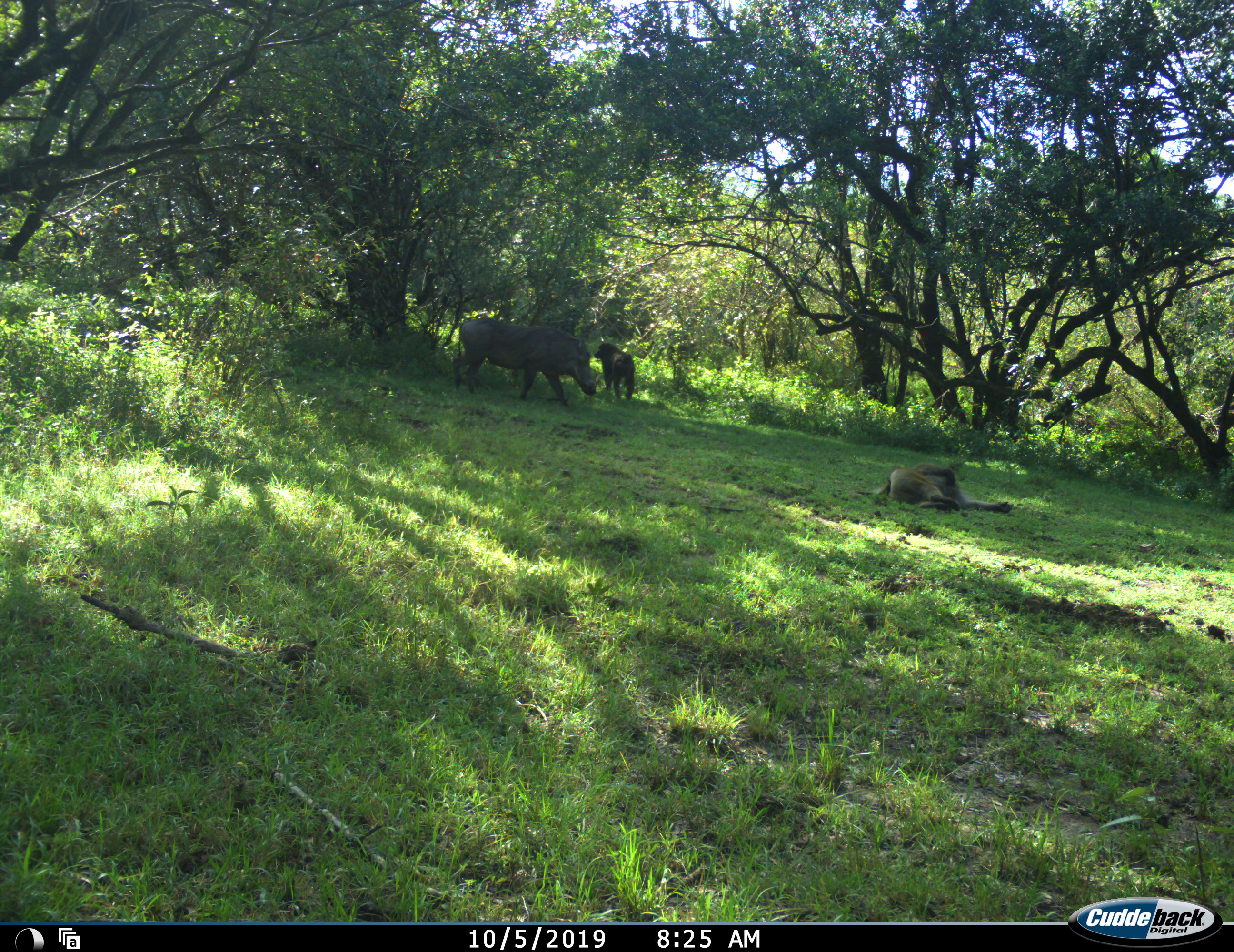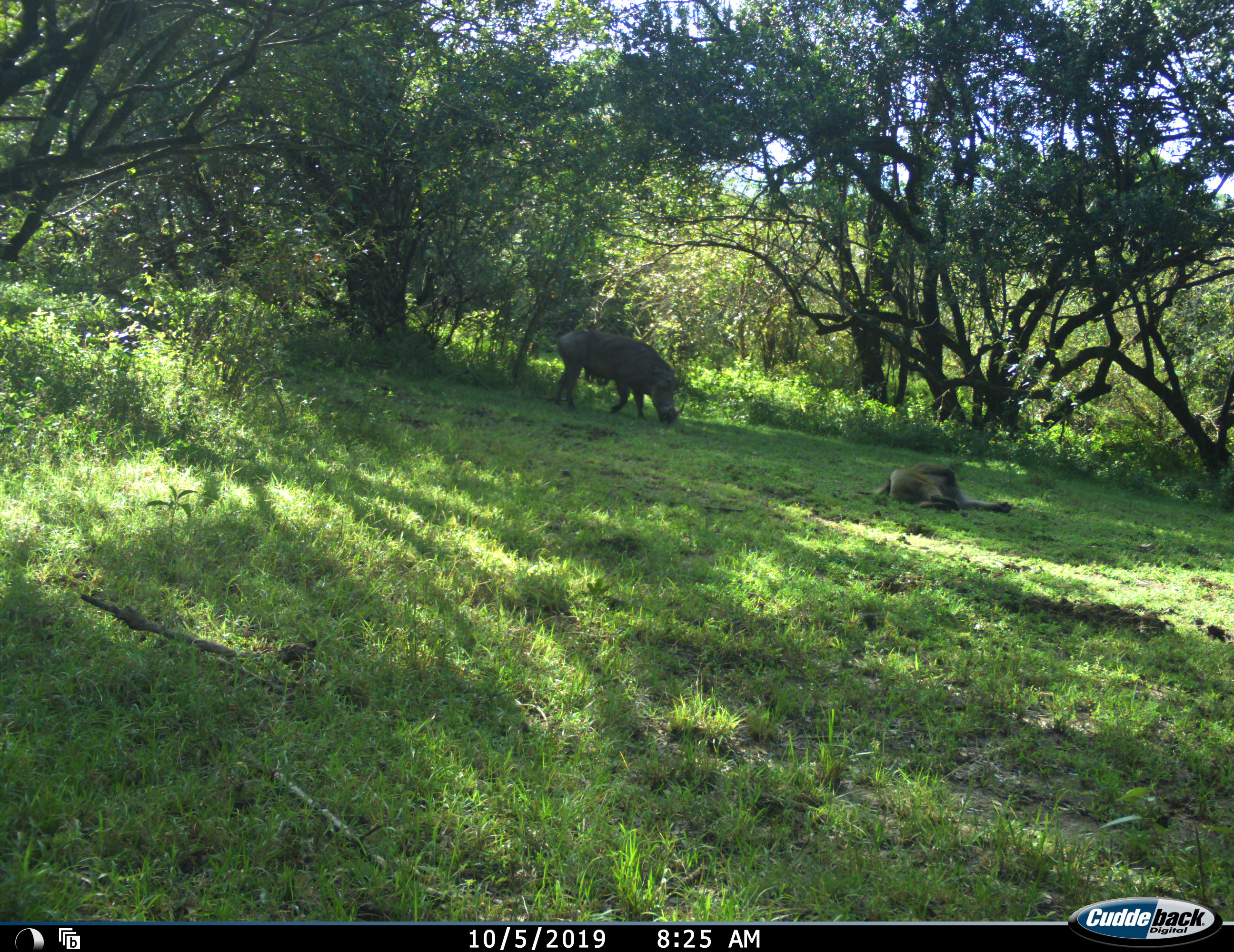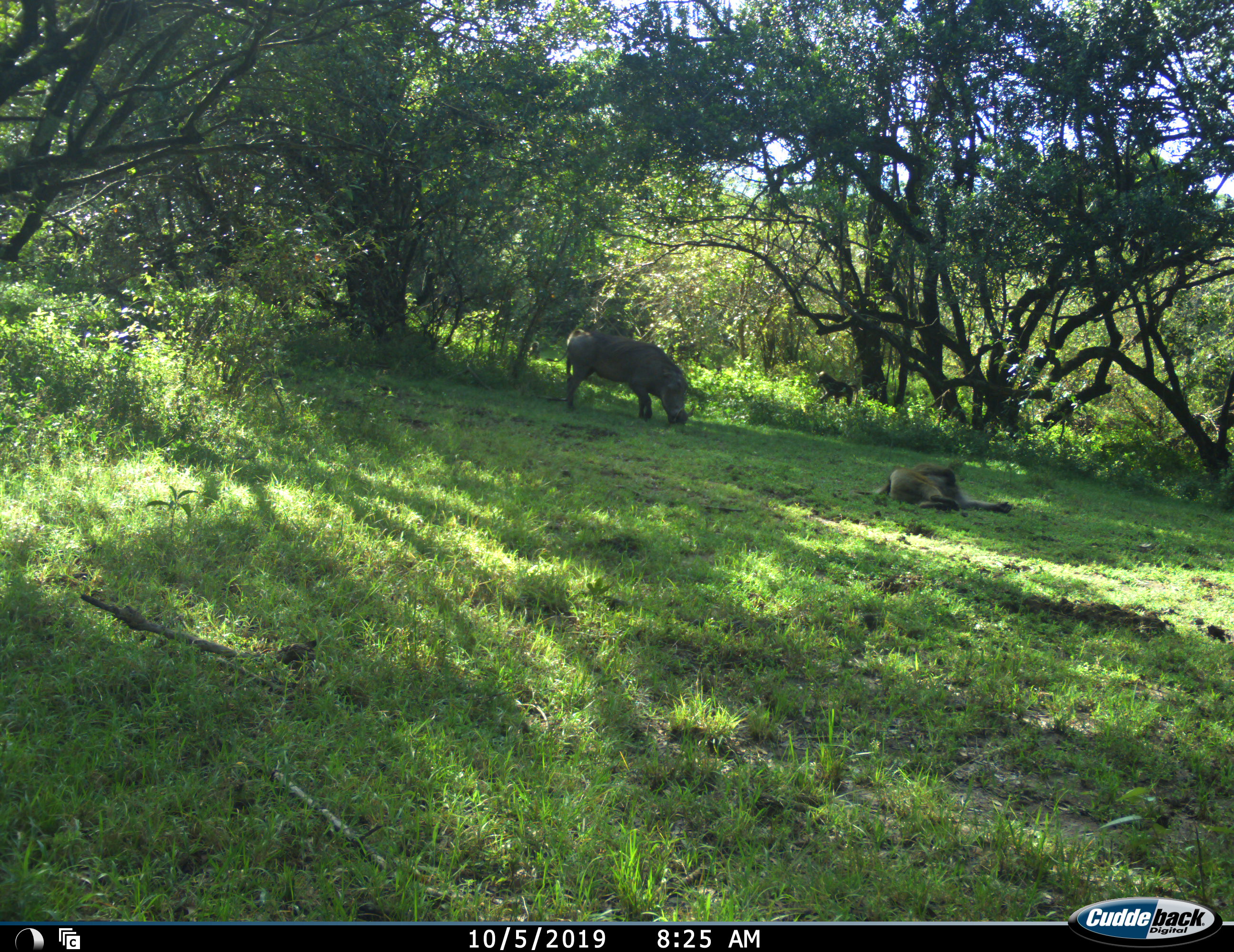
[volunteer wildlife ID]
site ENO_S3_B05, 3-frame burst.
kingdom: Animalia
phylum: Chordata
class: Mammalia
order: Primates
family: Cercopithecidae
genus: Papio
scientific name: Papio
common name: baboon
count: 3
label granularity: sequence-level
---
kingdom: Animalia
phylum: Chordata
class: Mammalia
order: Artiodactyla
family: Suidae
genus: Phacochoerus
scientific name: Phacochoerus africanus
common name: warthog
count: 1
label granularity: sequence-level